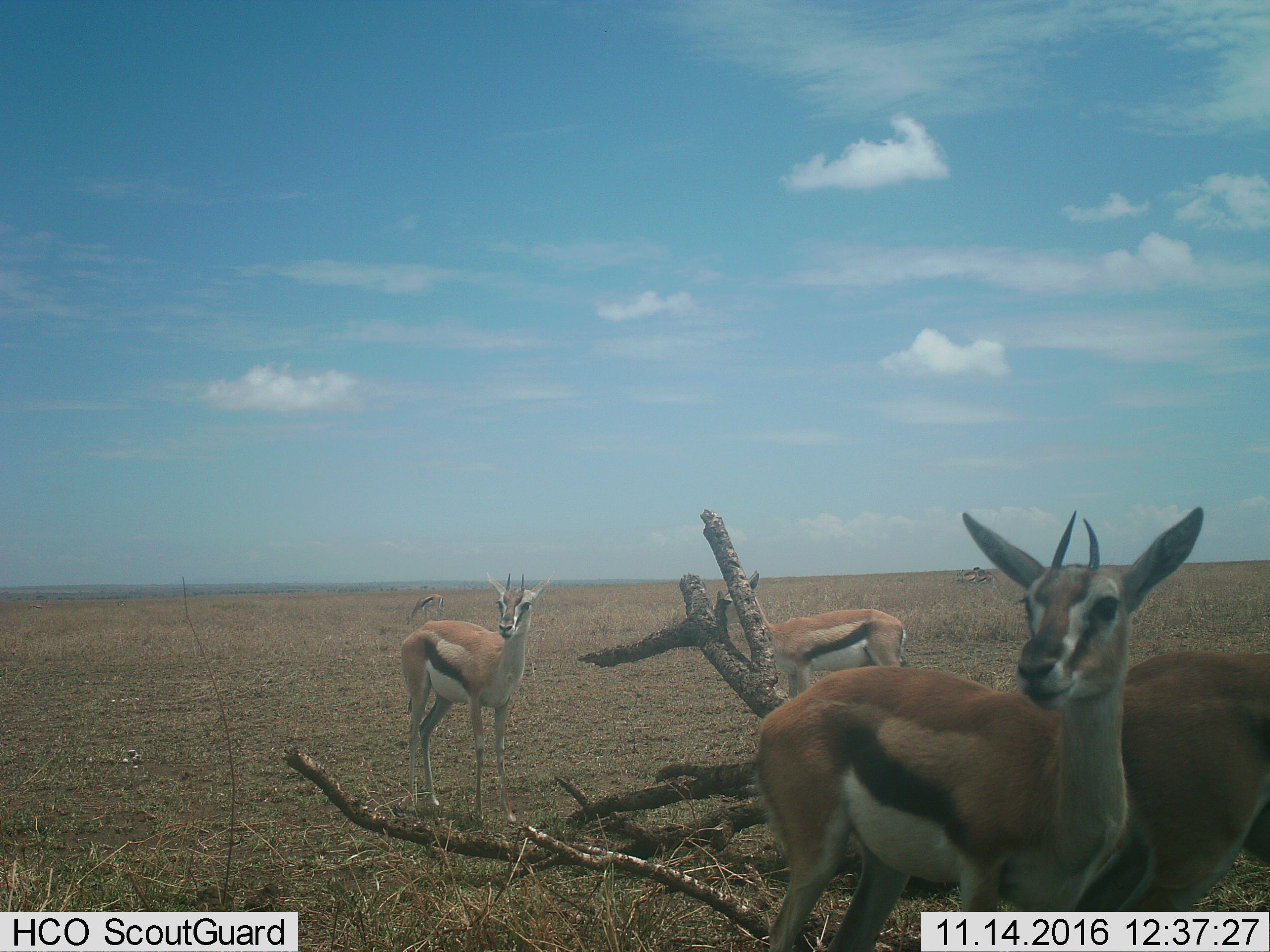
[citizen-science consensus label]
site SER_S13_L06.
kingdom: Animalia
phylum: Chordata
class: Mammalia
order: Artiodactyla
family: Bovidae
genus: Eudorcas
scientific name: Eudorcas thomsonii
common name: thomson's gazelle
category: gazellethomsons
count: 4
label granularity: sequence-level